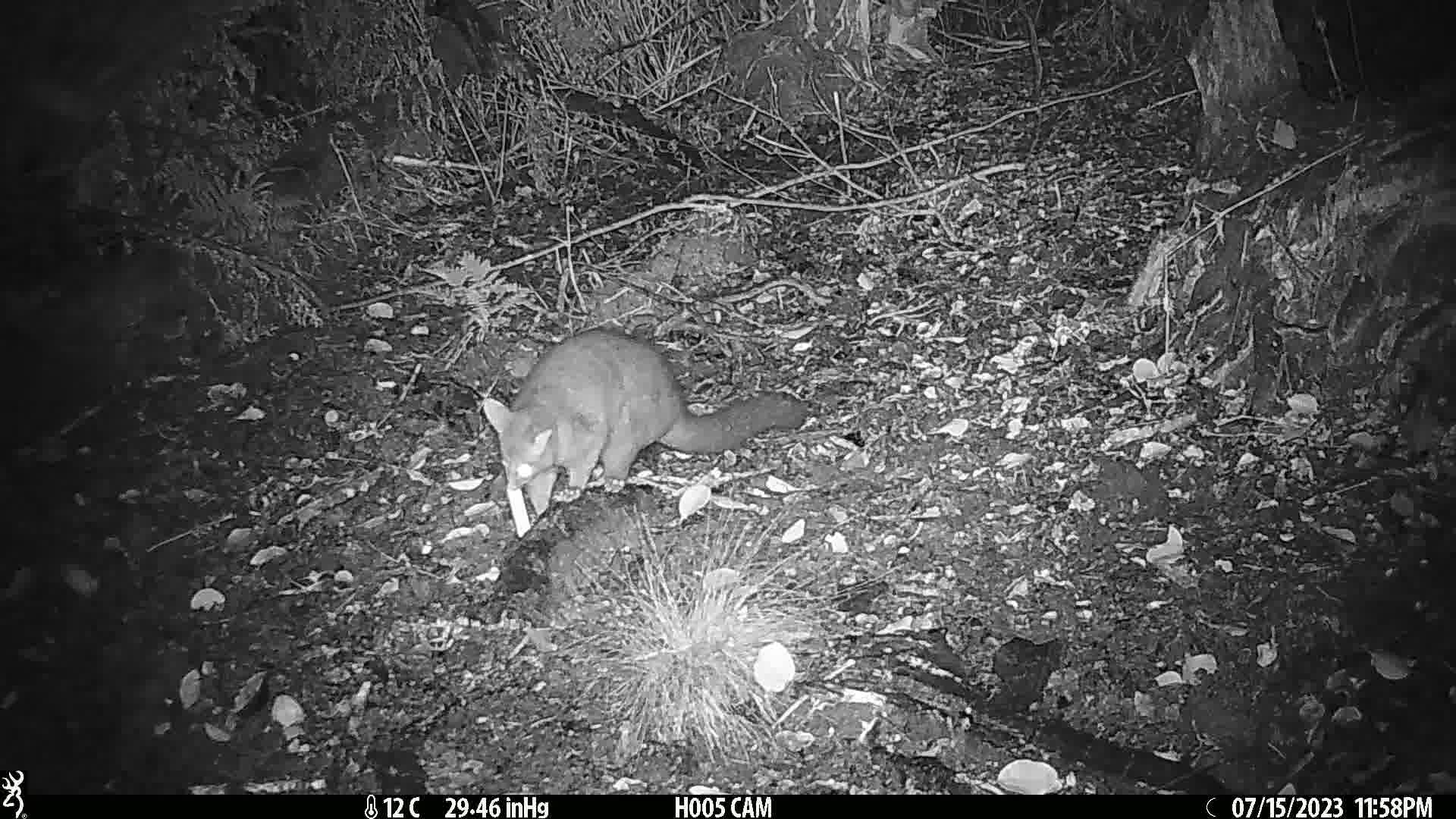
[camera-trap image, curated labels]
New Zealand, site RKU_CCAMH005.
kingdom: Animalia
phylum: Chordata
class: Mammalia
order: Diprotodontia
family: Phalangeridae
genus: Trichosurus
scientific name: Trichosurus vulpecula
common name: common brushtail possum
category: possum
Possum (common brushtail possum) (Trichosurus vulpecula).